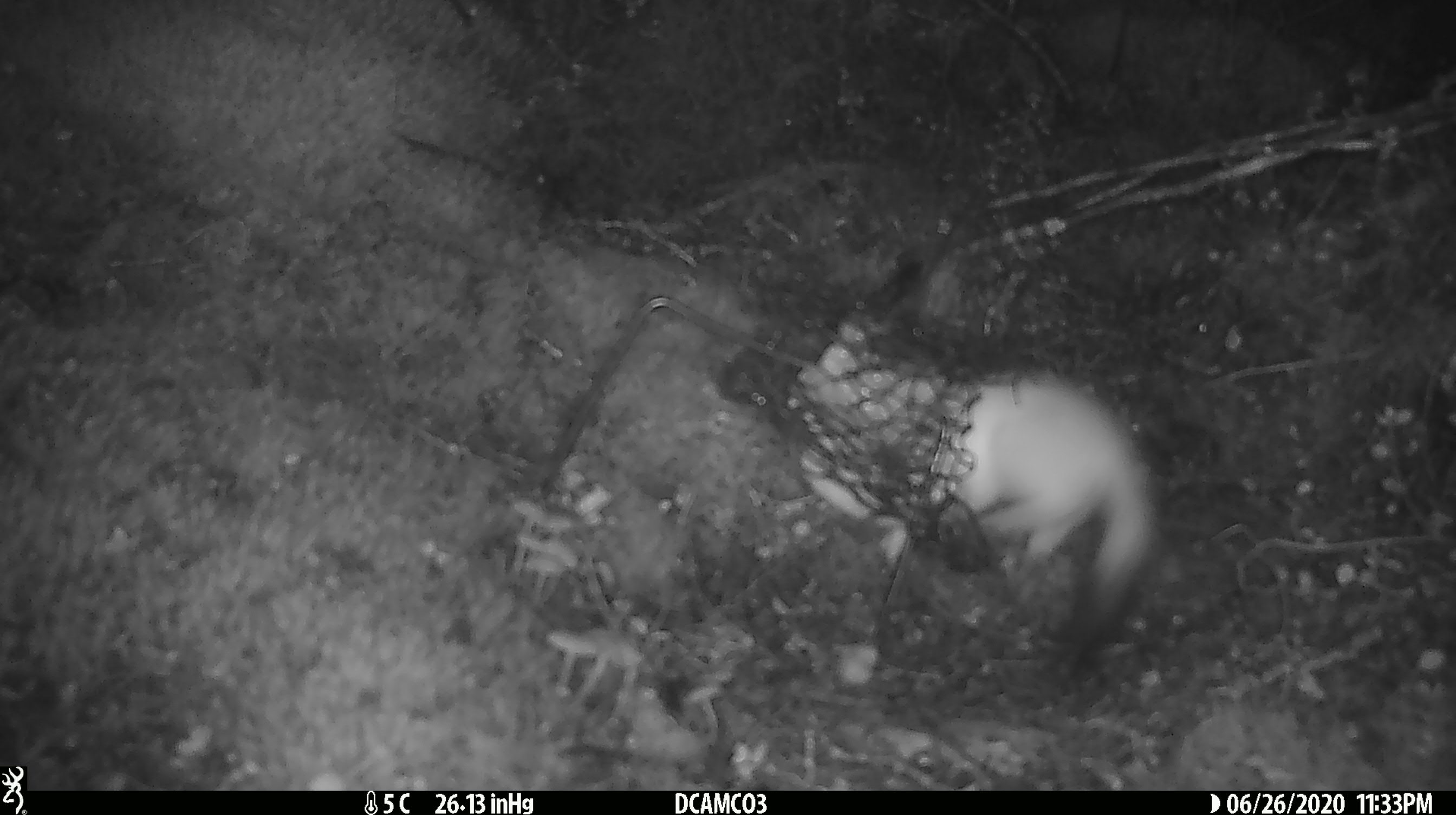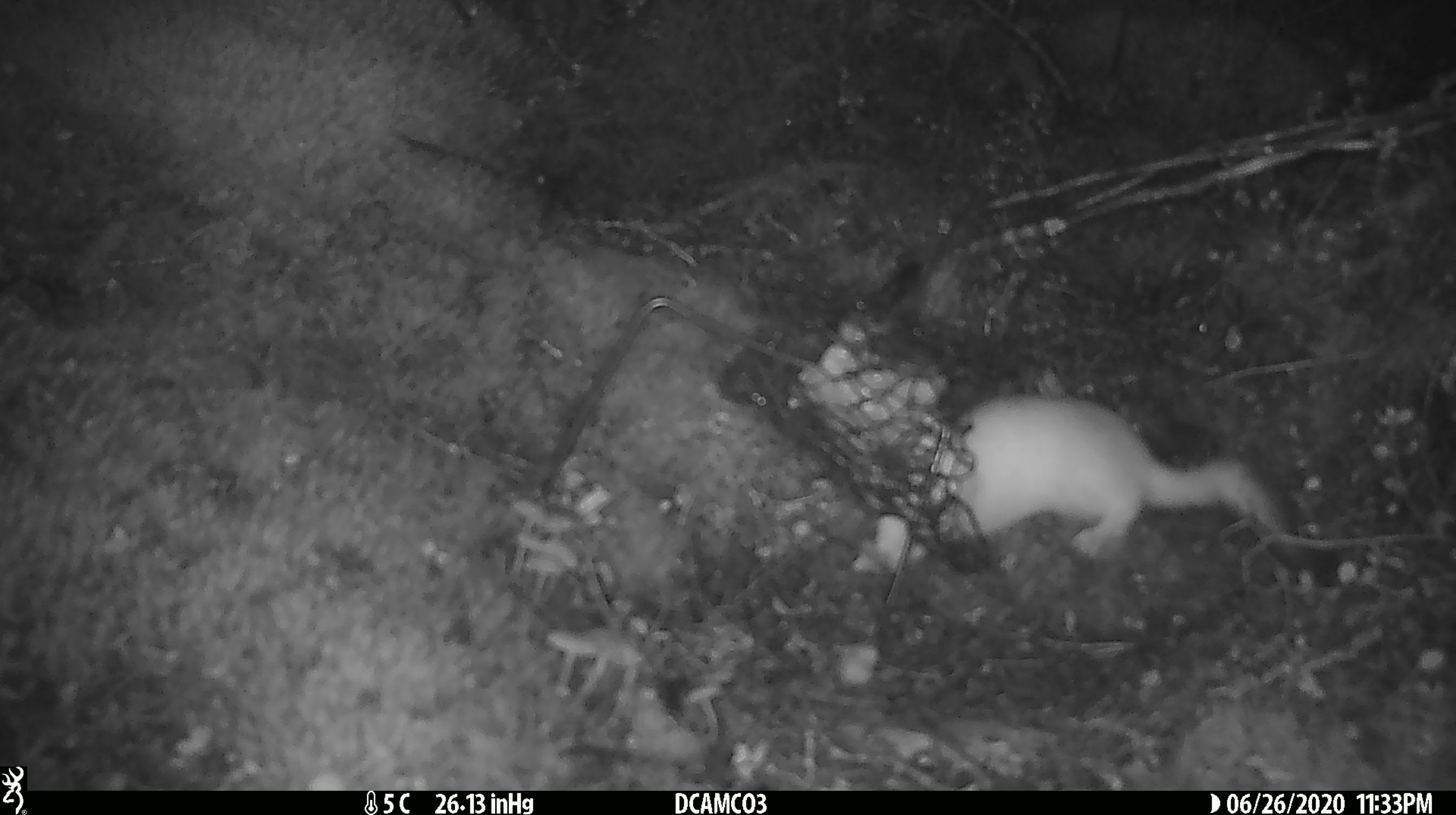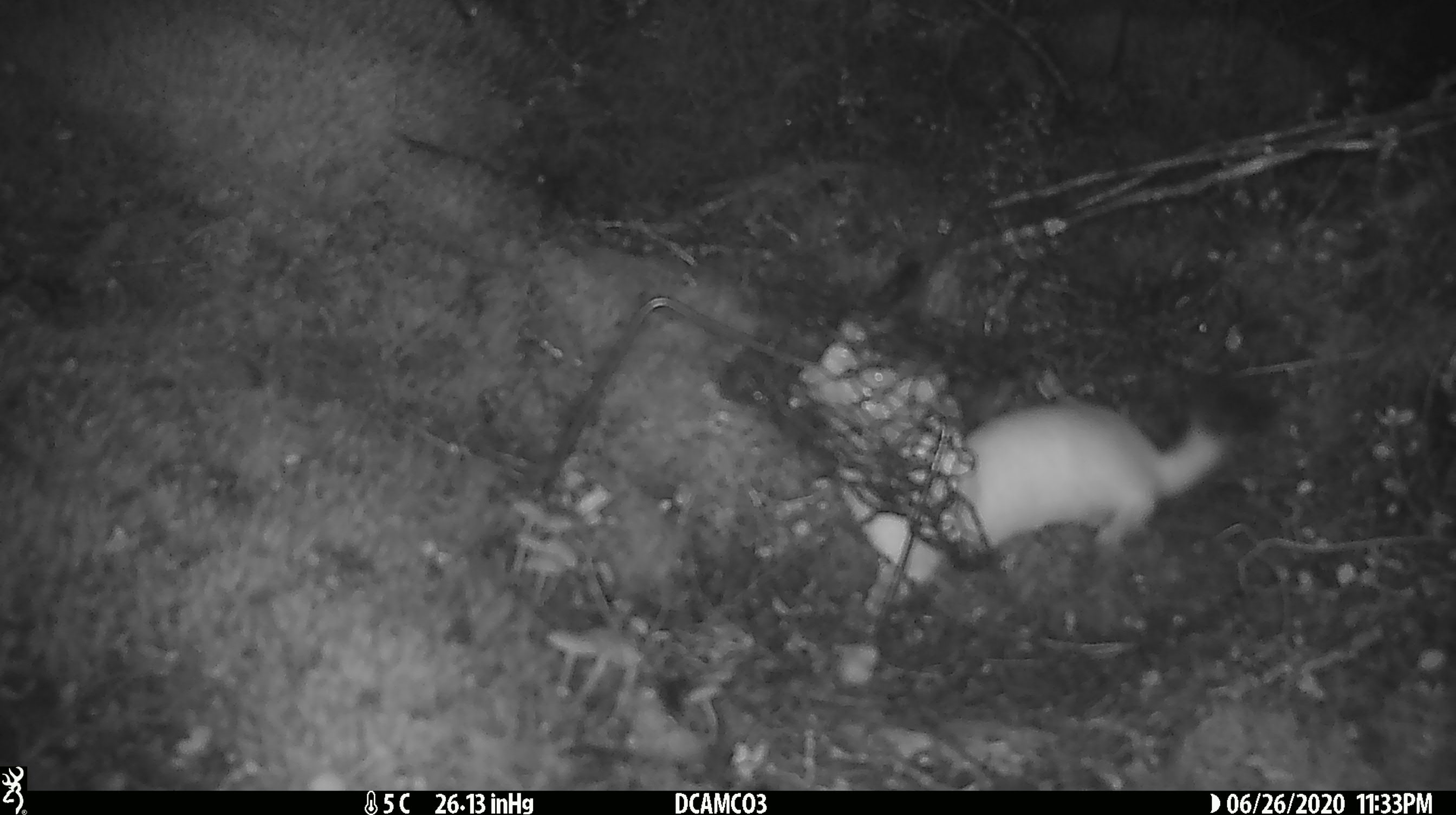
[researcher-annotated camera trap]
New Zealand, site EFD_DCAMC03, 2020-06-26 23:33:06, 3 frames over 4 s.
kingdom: Animalia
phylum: Chordata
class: Mammalia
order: Carnivora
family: Mustelidae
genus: Mustela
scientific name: Mustela erminea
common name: stoat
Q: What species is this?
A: Stoat (Mustela erminea).